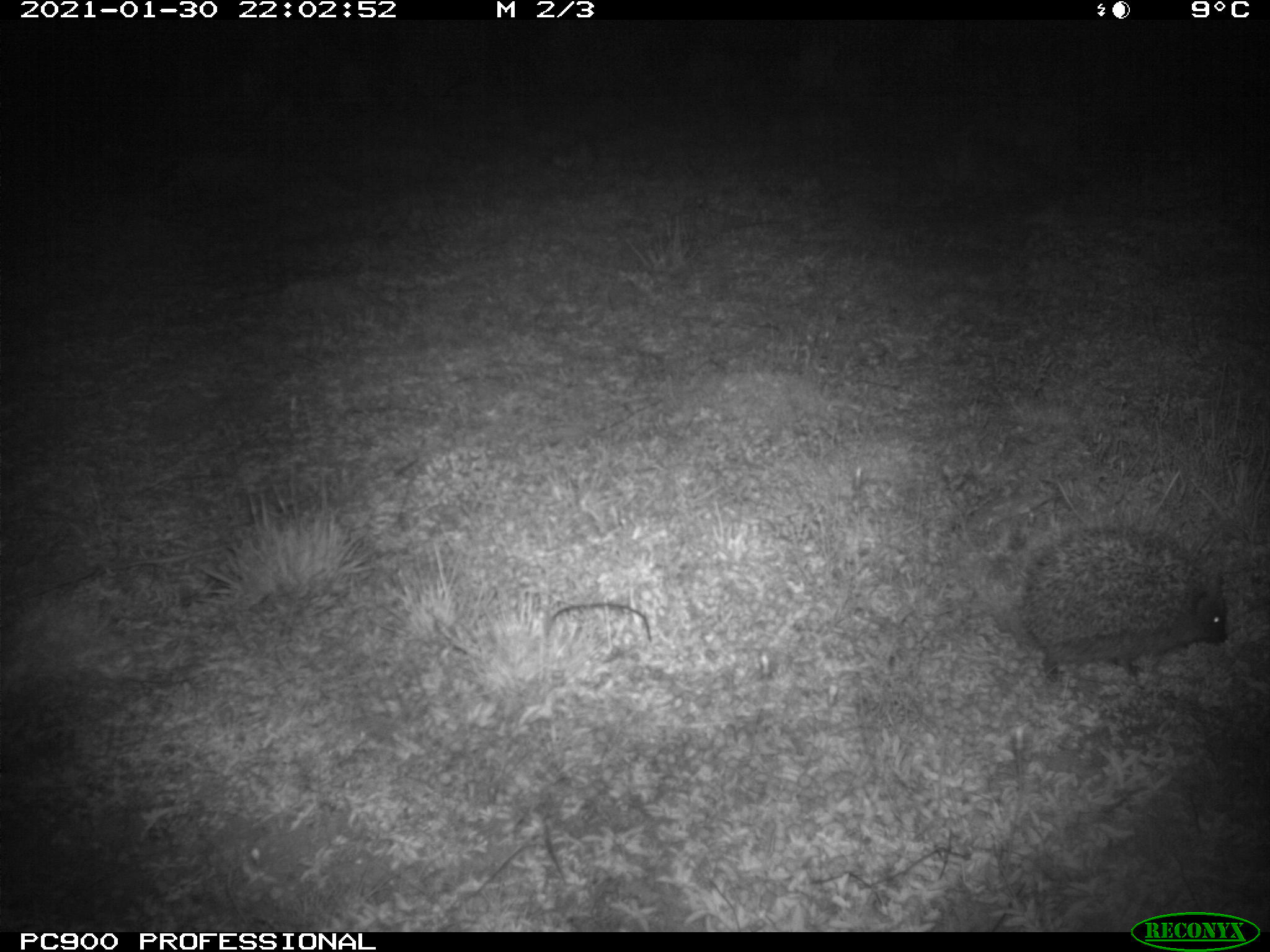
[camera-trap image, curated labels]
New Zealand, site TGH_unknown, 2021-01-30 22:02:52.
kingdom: Animalia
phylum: Chordata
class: Mammalia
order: Eulipotyphla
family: Erinaceidae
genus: Erinaceus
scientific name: Erinaceus europaeus europaeus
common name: european hedgehog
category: hedgehog